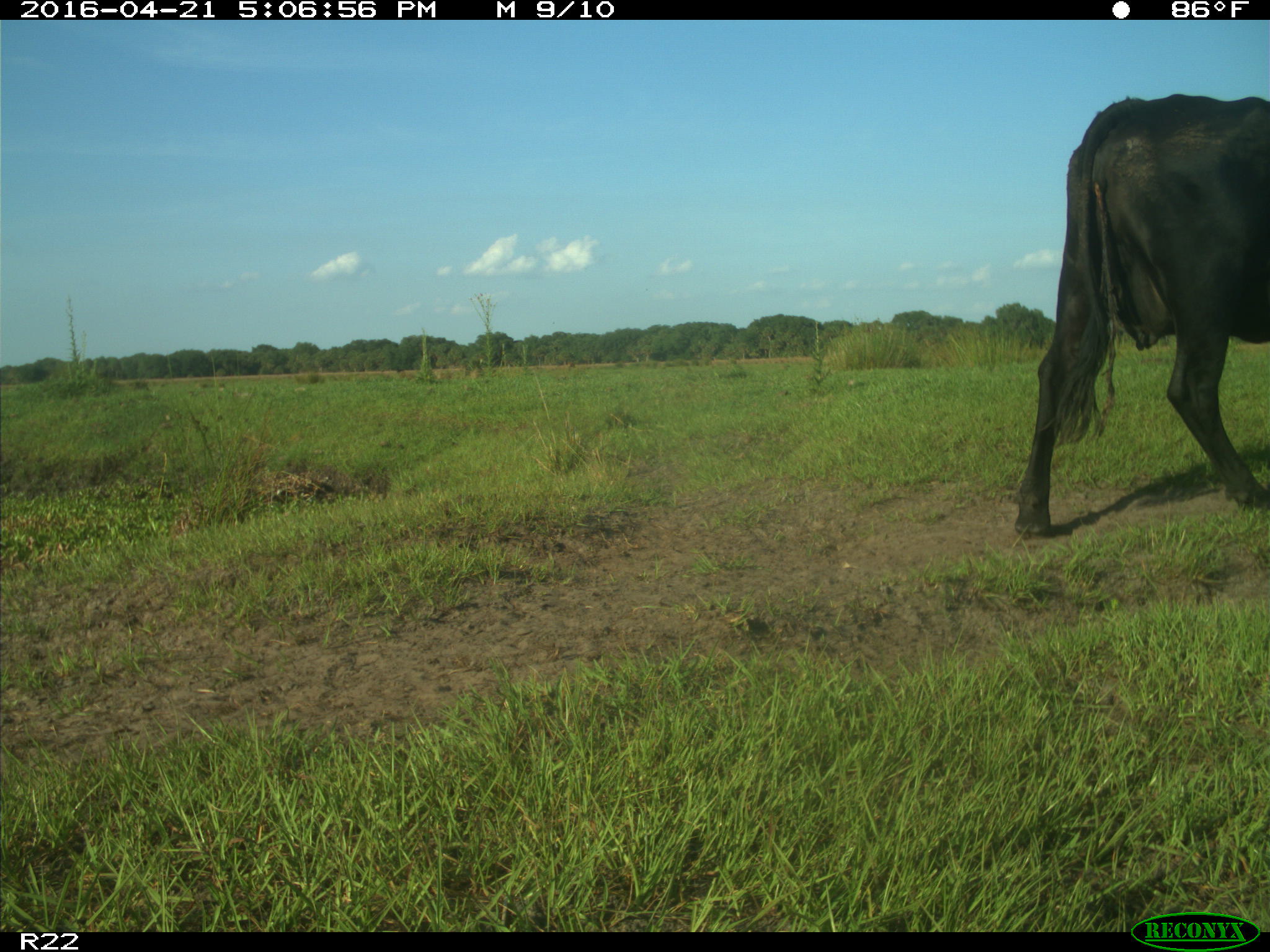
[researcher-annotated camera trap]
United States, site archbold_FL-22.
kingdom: Animalia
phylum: Chordata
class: Mammalia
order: Artiodactyla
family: Bovidae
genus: Bos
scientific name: Bos taurus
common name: domestic cow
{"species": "Bos taurus (domestic cow)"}